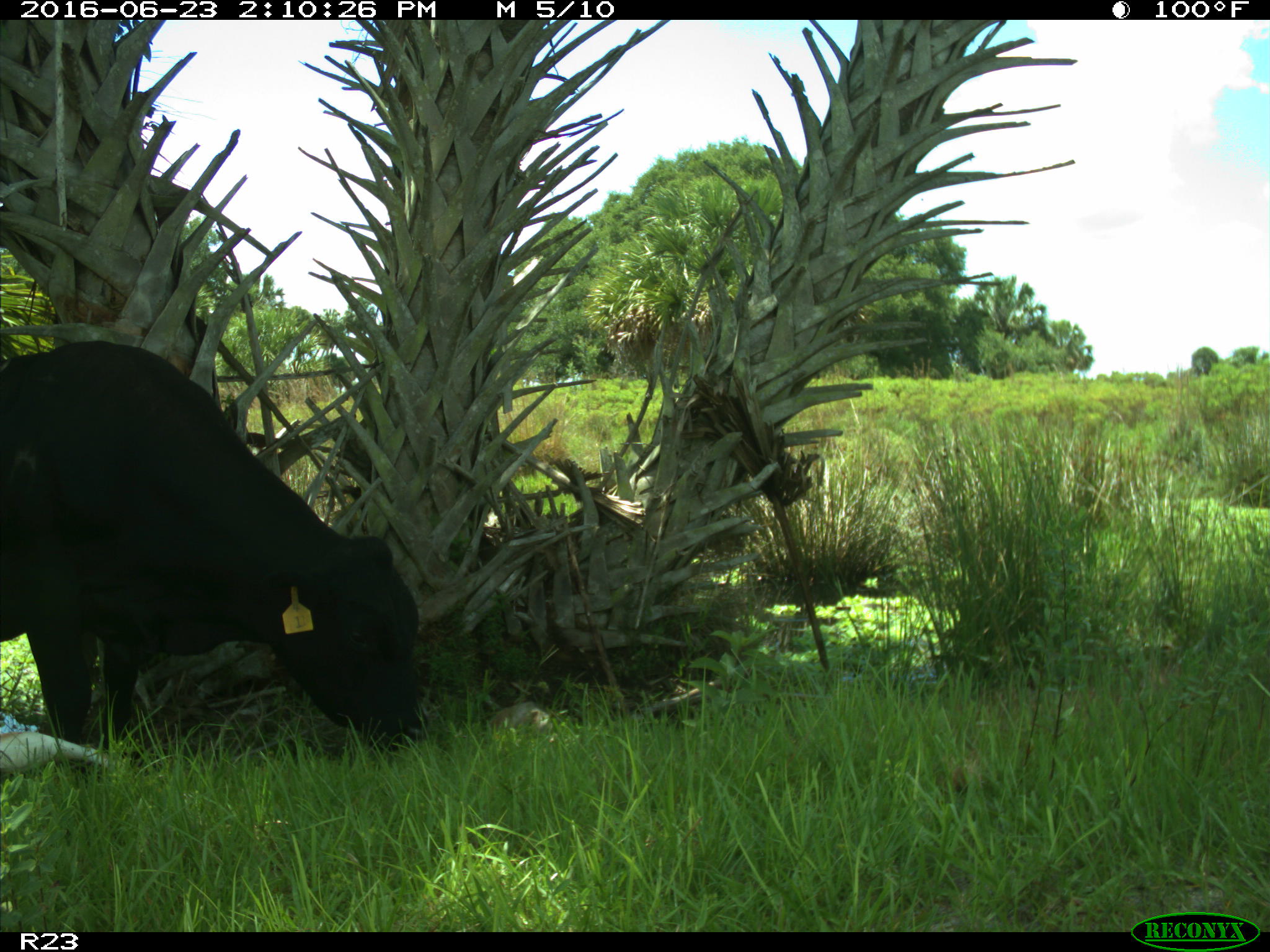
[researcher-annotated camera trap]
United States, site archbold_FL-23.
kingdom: Animalia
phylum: Chordata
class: Mammalia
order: Artiodactyla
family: Bovidae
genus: Bos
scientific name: Bos taurus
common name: domestic cow